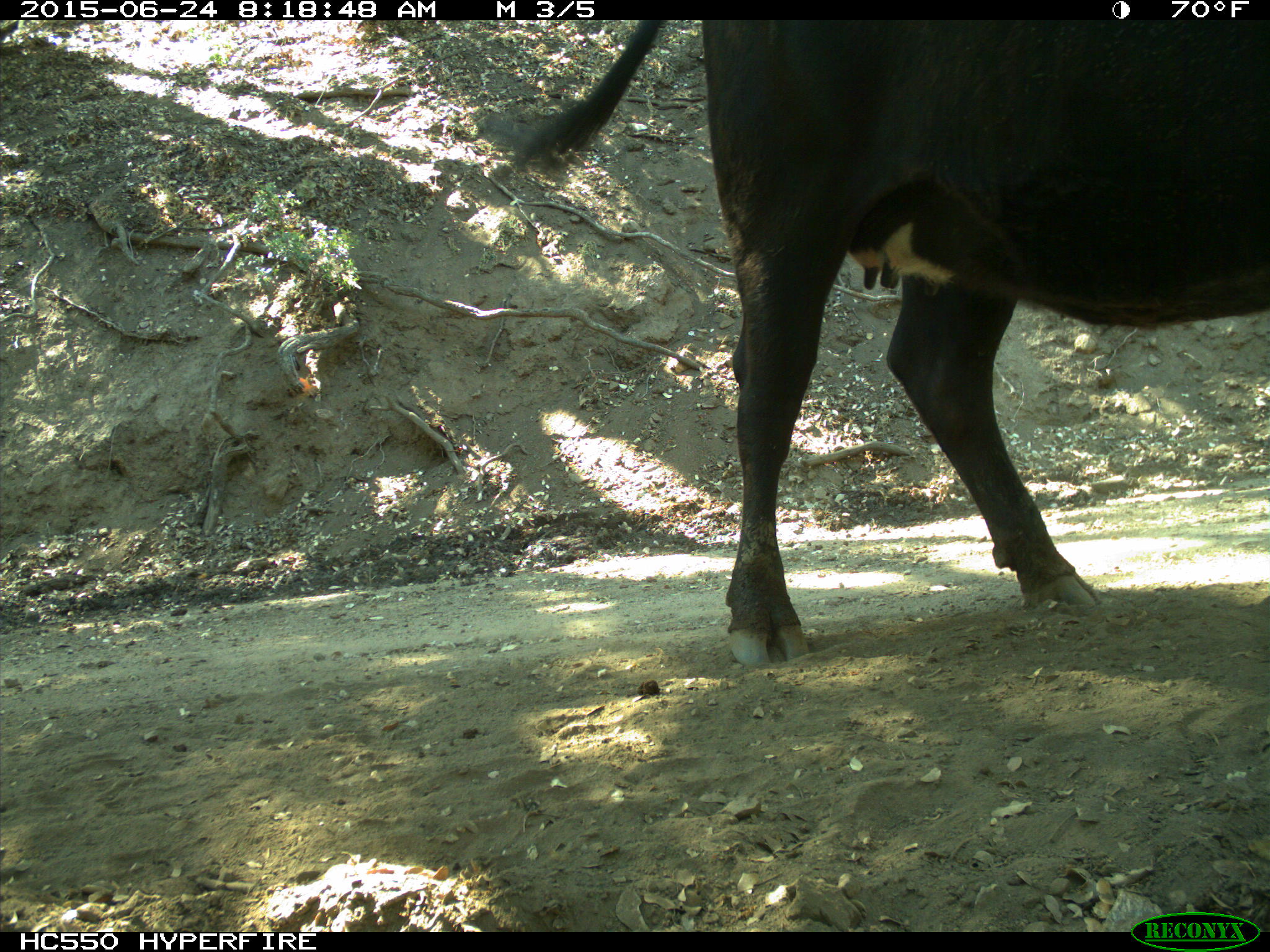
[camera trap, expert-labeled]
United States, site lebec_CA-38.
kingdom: Animalia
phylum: Chordata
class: Mammalia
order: Artiodactyla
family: Bovidae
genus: Bos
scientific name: Bos taurus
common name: domestic cow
Bos taurus (domestic cow).